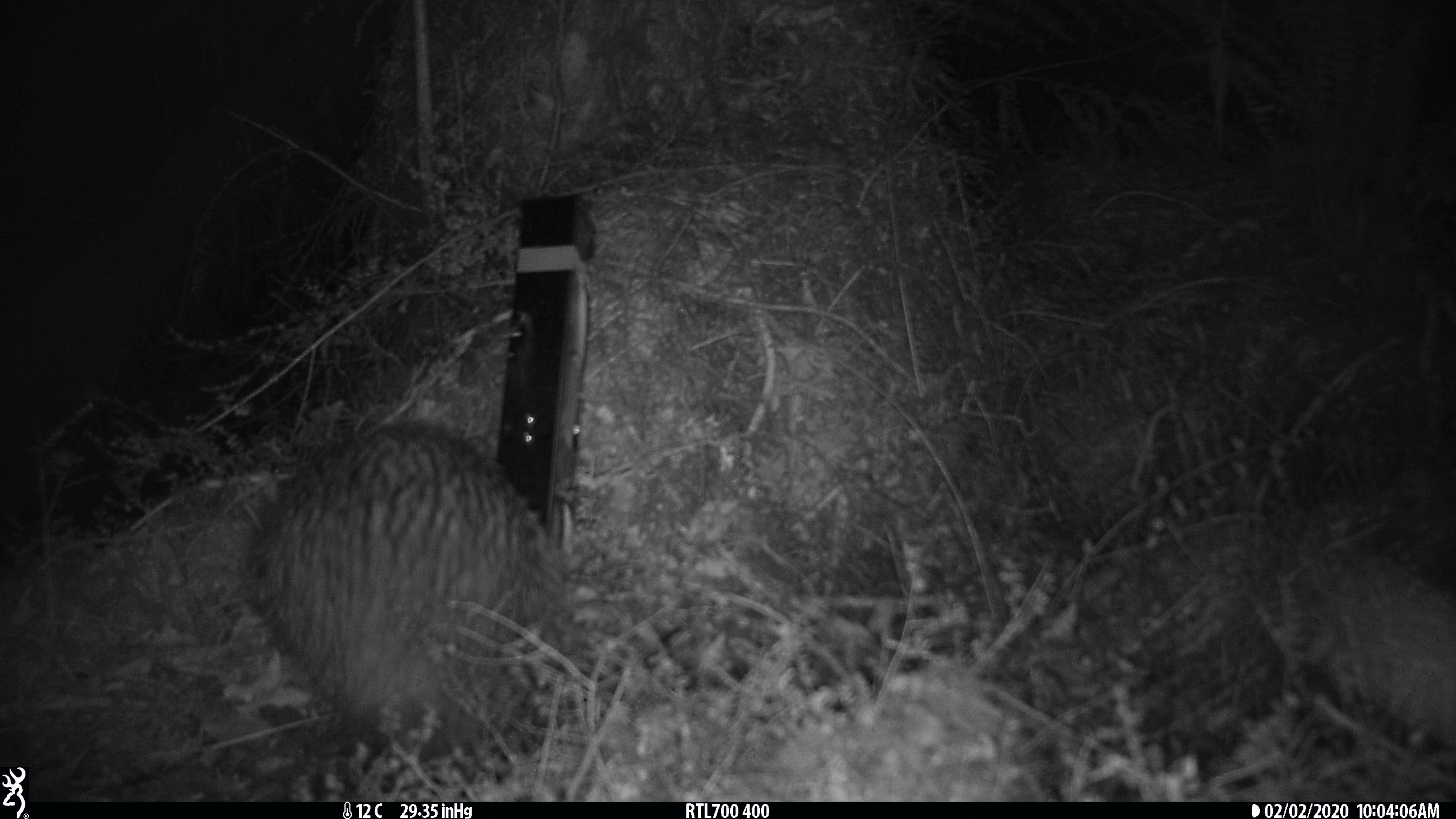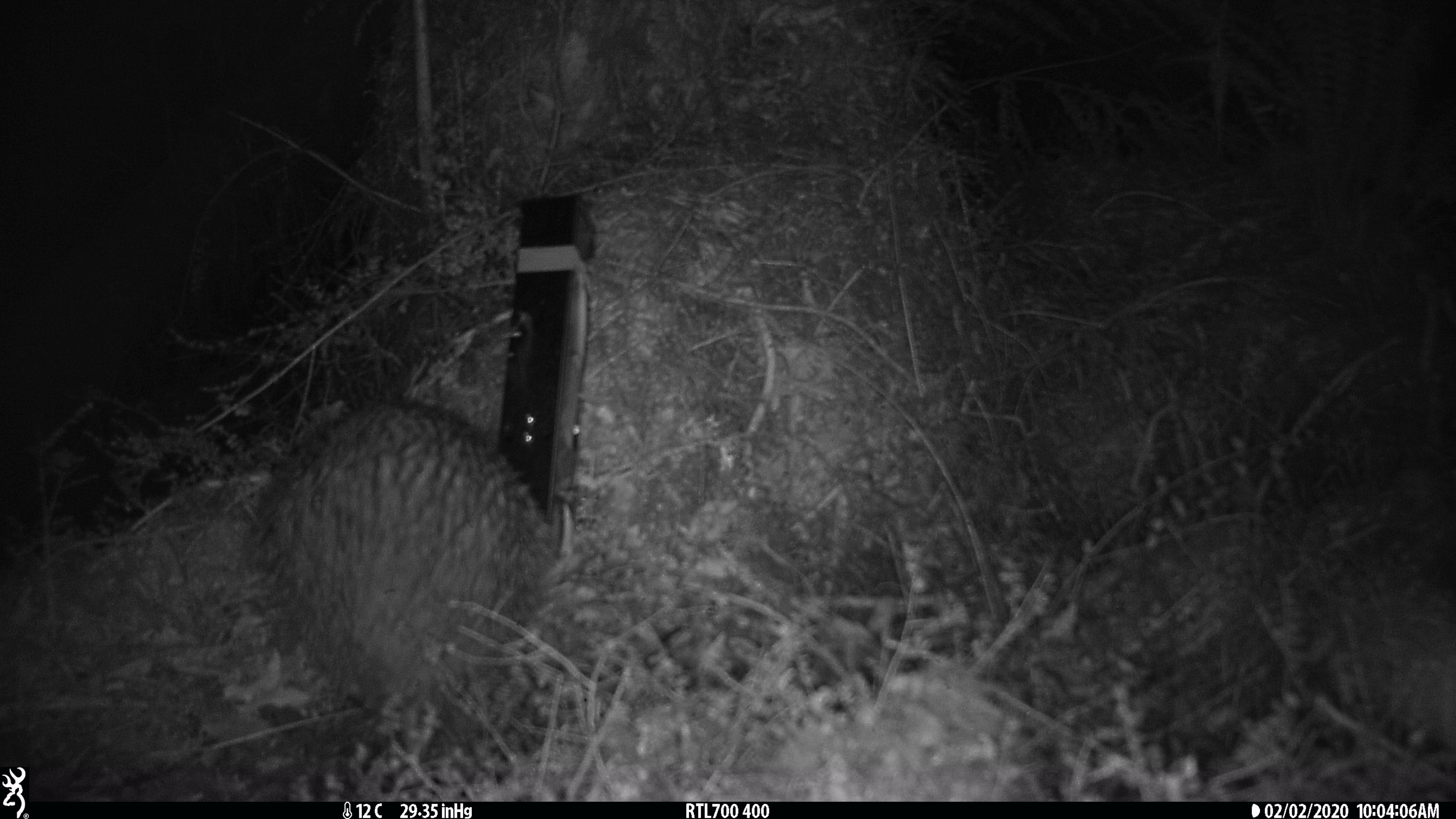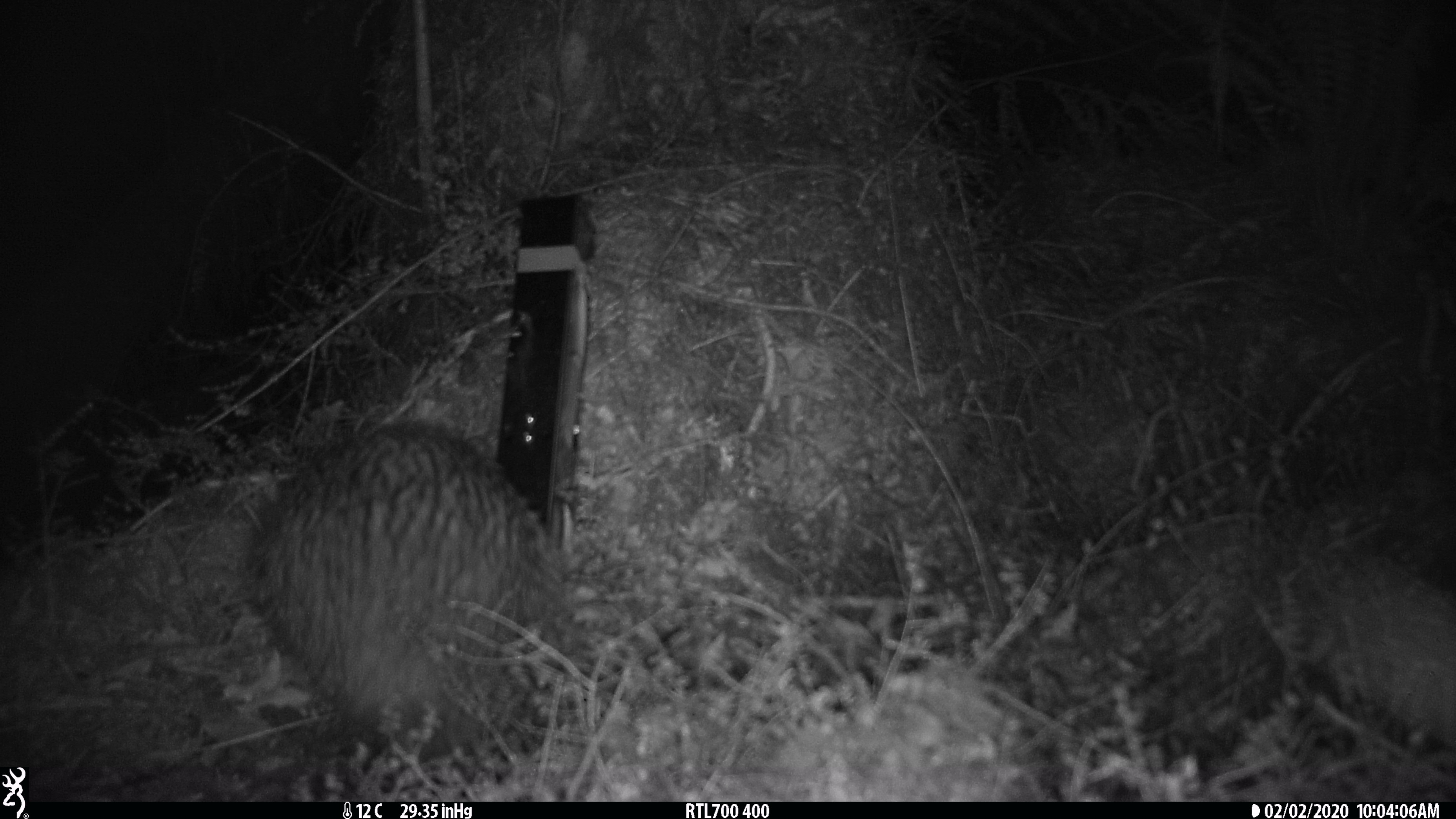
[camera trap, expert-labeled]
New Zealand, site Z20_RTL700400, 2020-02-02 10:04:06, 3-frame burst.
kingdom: Animalia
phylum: Chordata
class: Aves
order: Apterygiformes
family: Apterygidae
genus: Apteryx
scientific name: Apteryx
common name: kiwi